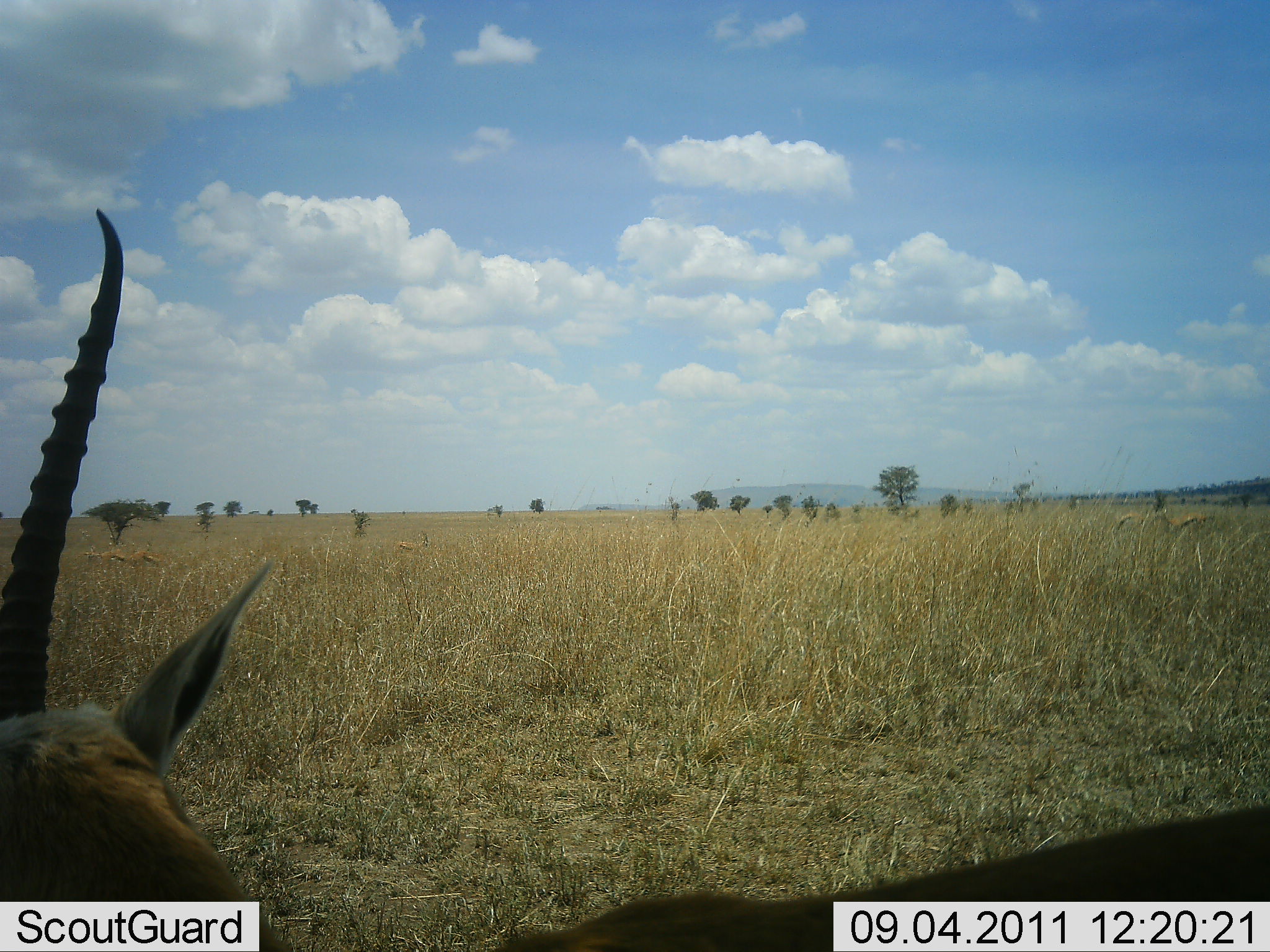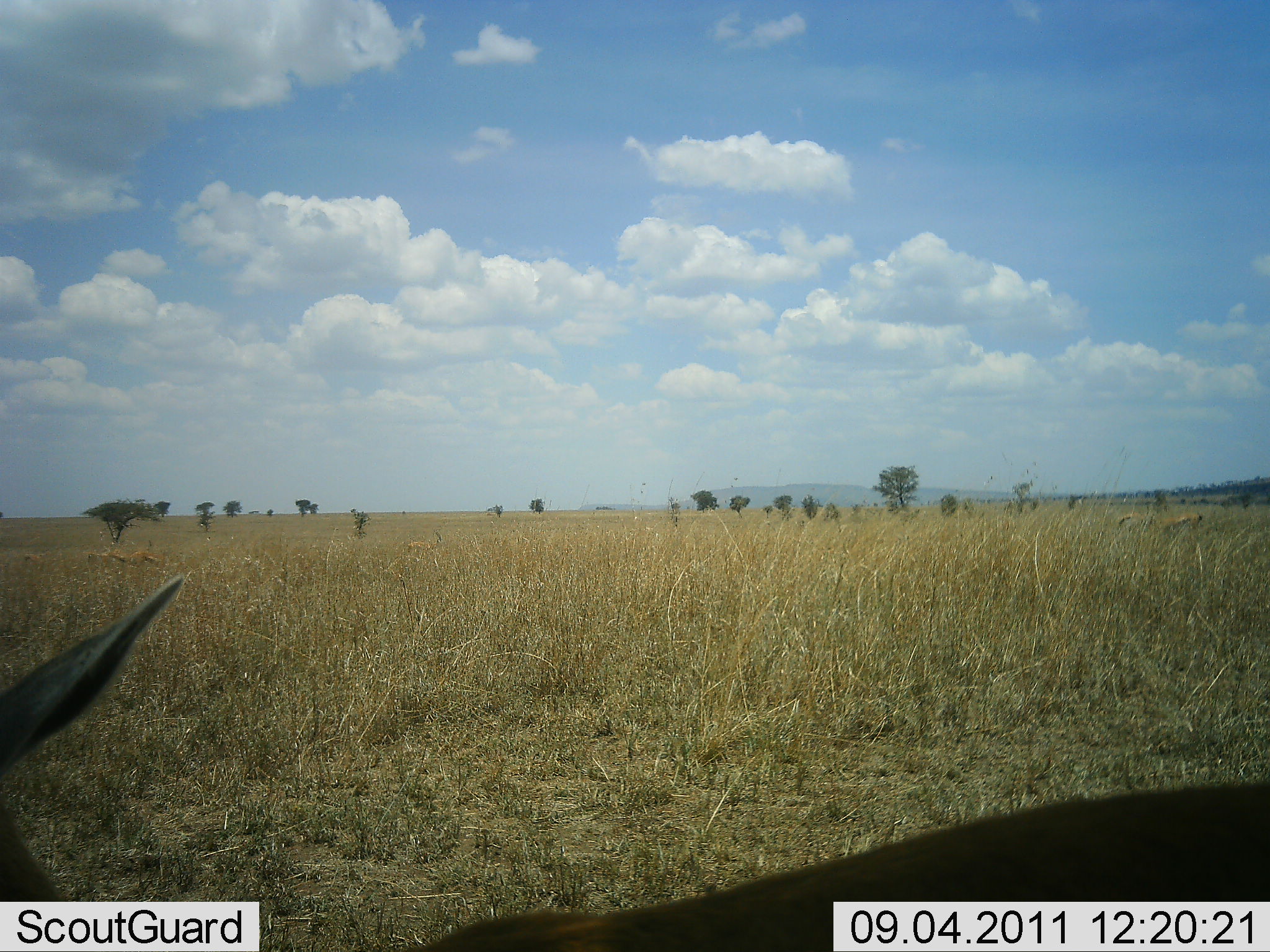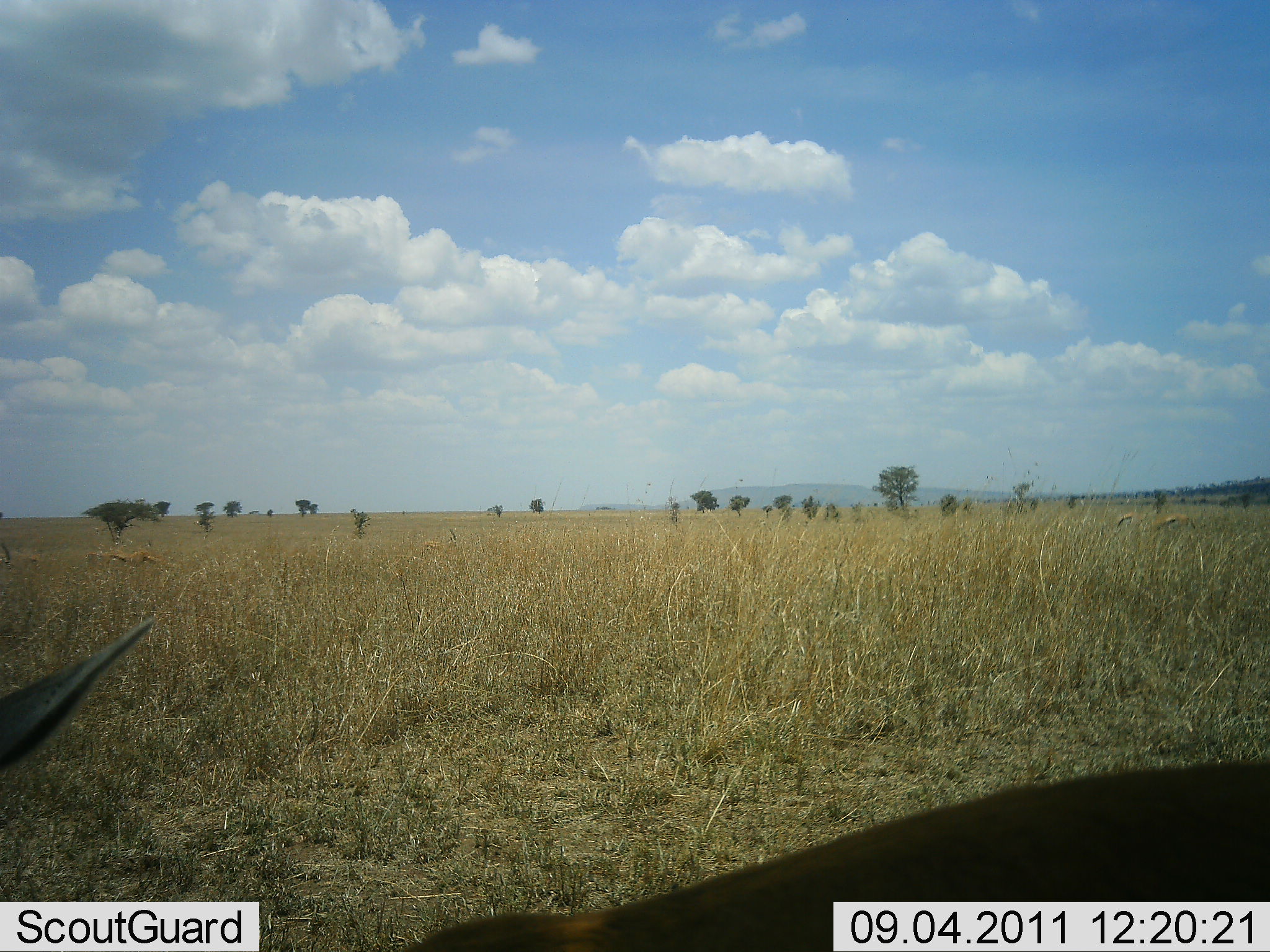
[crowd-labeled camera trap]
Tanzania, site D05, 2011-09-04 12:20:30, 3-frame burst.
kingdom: Animalia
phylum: Chordata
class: Mammalia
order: Artiodactyla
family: Bovidae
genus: Eudorcas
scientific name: Eudorcas thomsonii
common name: thomson's gazelle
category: gazellethomsons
Gazellethomsons (thomson's gazelle) (Eudorcas thomsonii), count 1. Behavior (volunteer vote fractions): standing 50%, resting 25%, moving 25%, interacting 0%. Young present (vote fraction): 0%. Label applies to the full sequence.